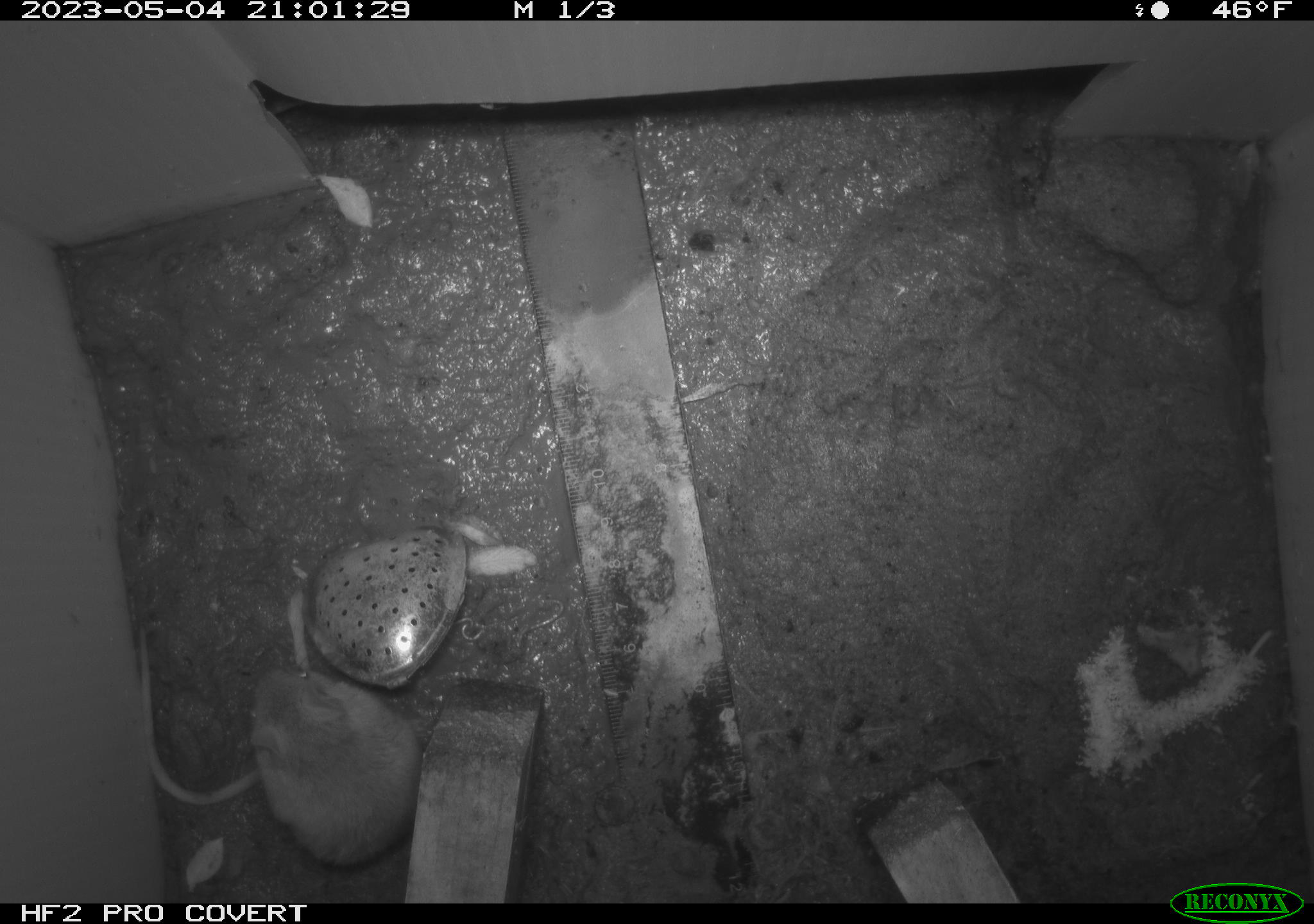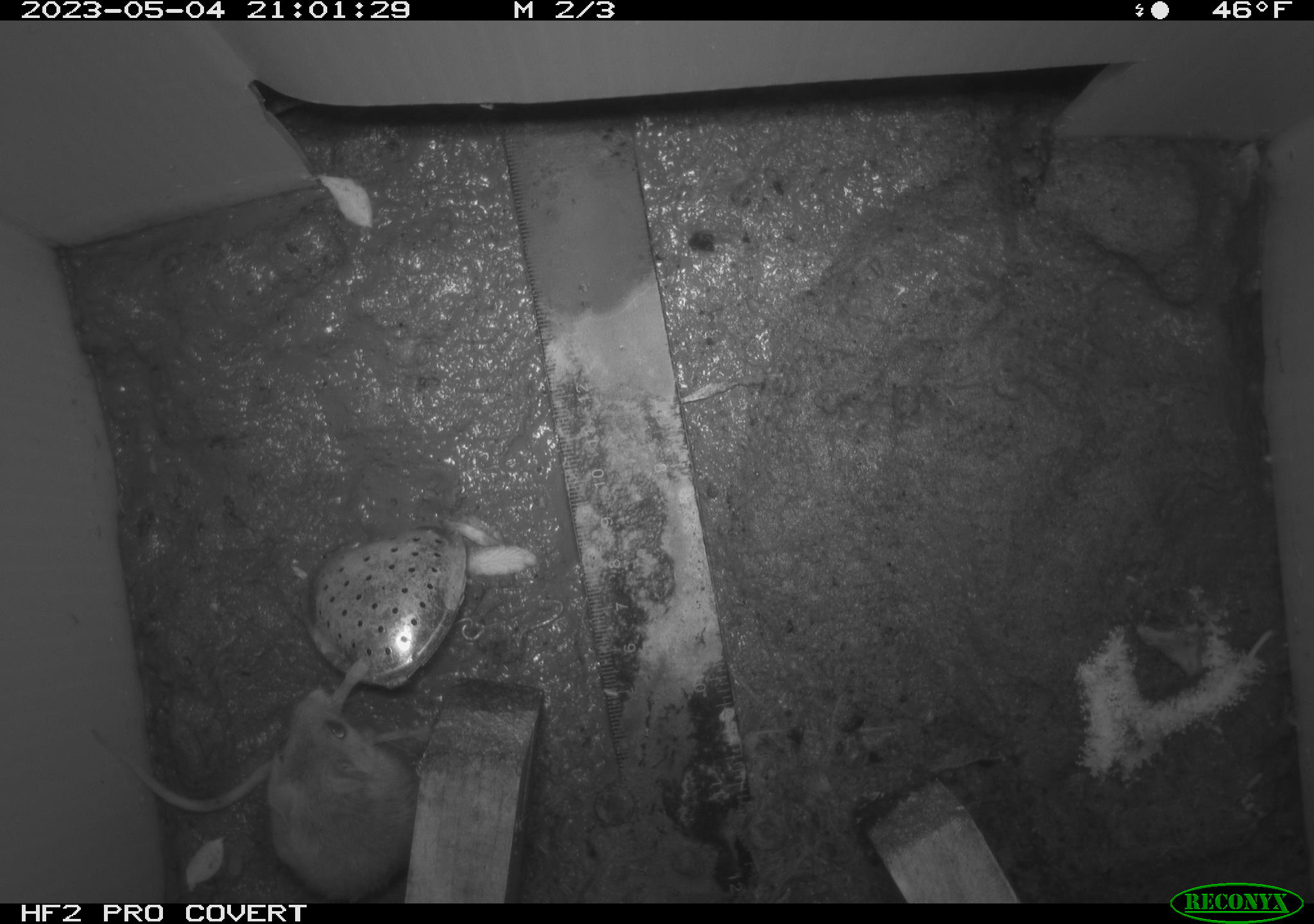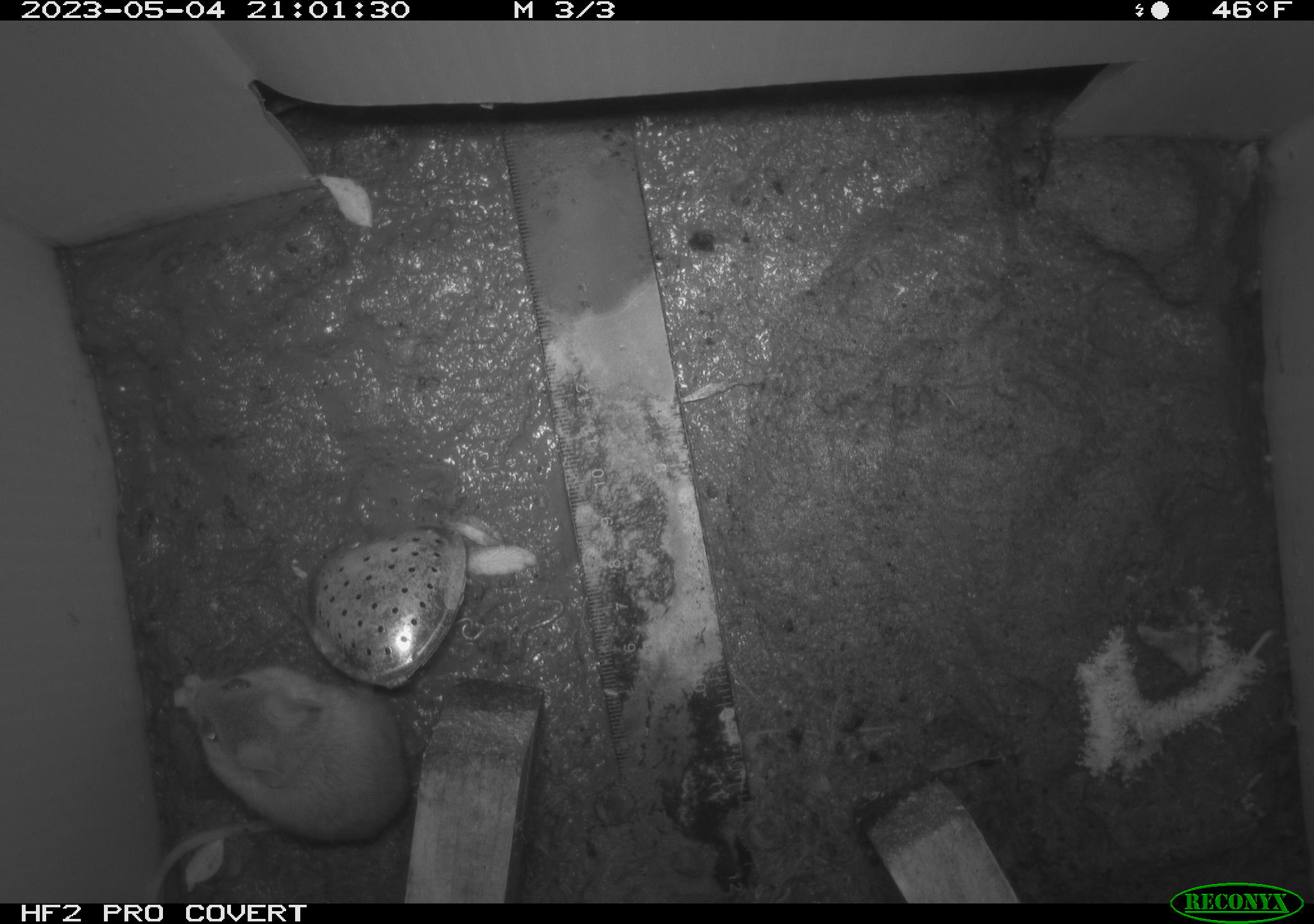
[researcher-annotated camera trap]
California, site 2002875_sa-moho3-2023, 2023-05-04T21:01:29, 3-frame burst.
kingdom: Animalia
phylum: Chordata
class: Mammalia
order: Rodentia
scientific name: Rodentia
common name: mouse species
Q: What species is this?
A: Mouse species (Rodentia).